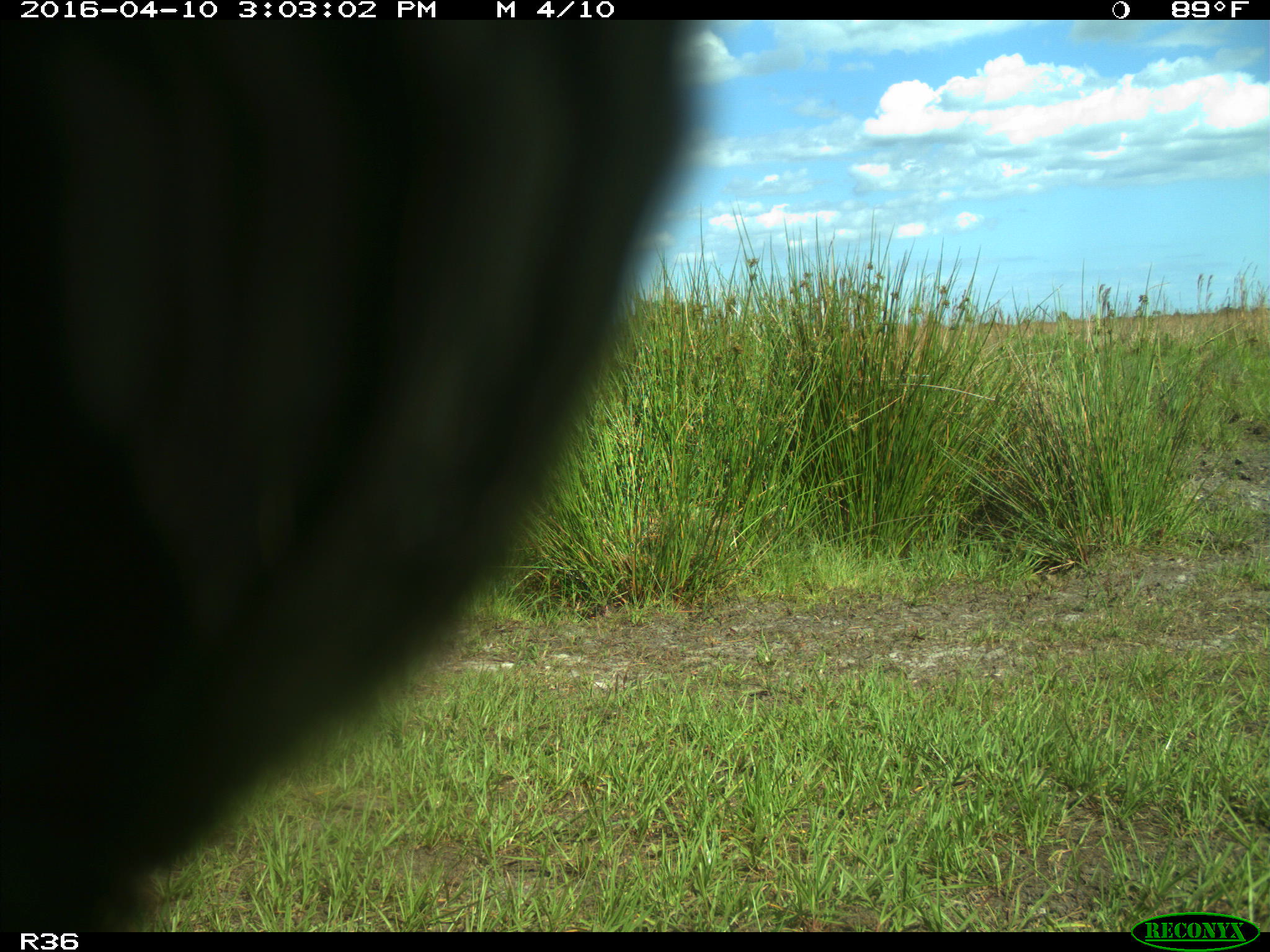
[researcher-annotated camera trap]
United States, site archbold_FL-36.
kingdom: Animalia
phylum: Chordata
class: Mammalia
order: Artiodactyla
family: Bovidae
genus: Bos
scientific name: Bos taurus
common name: domestic cow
Bos taurus (domestic cow).